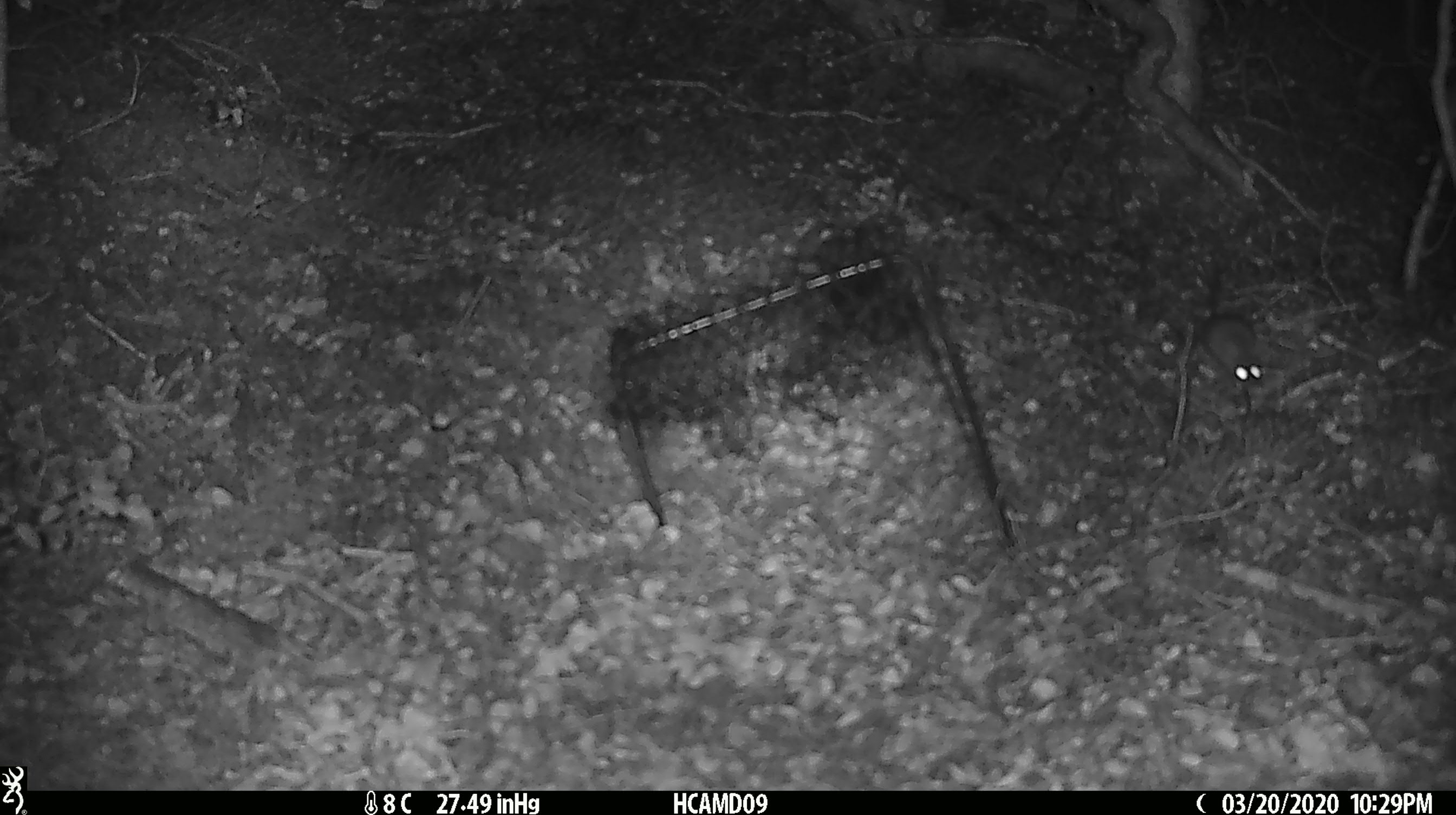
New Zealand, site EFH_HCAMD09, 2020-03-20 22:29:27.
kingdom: Animalia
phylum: Chordata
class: Mammalia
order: Rodentia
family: Muridae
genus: Mus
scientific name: Mus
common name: mouse